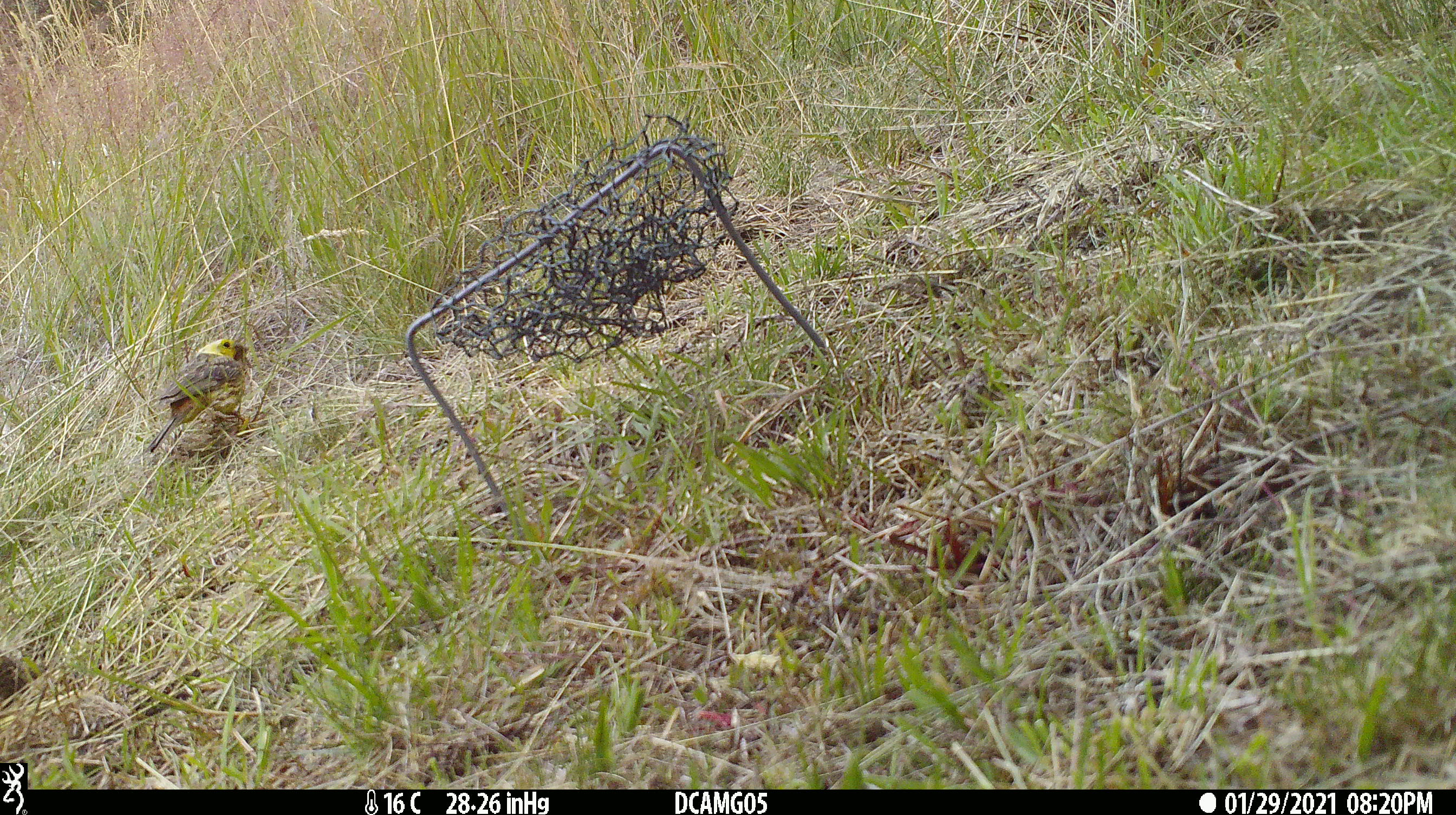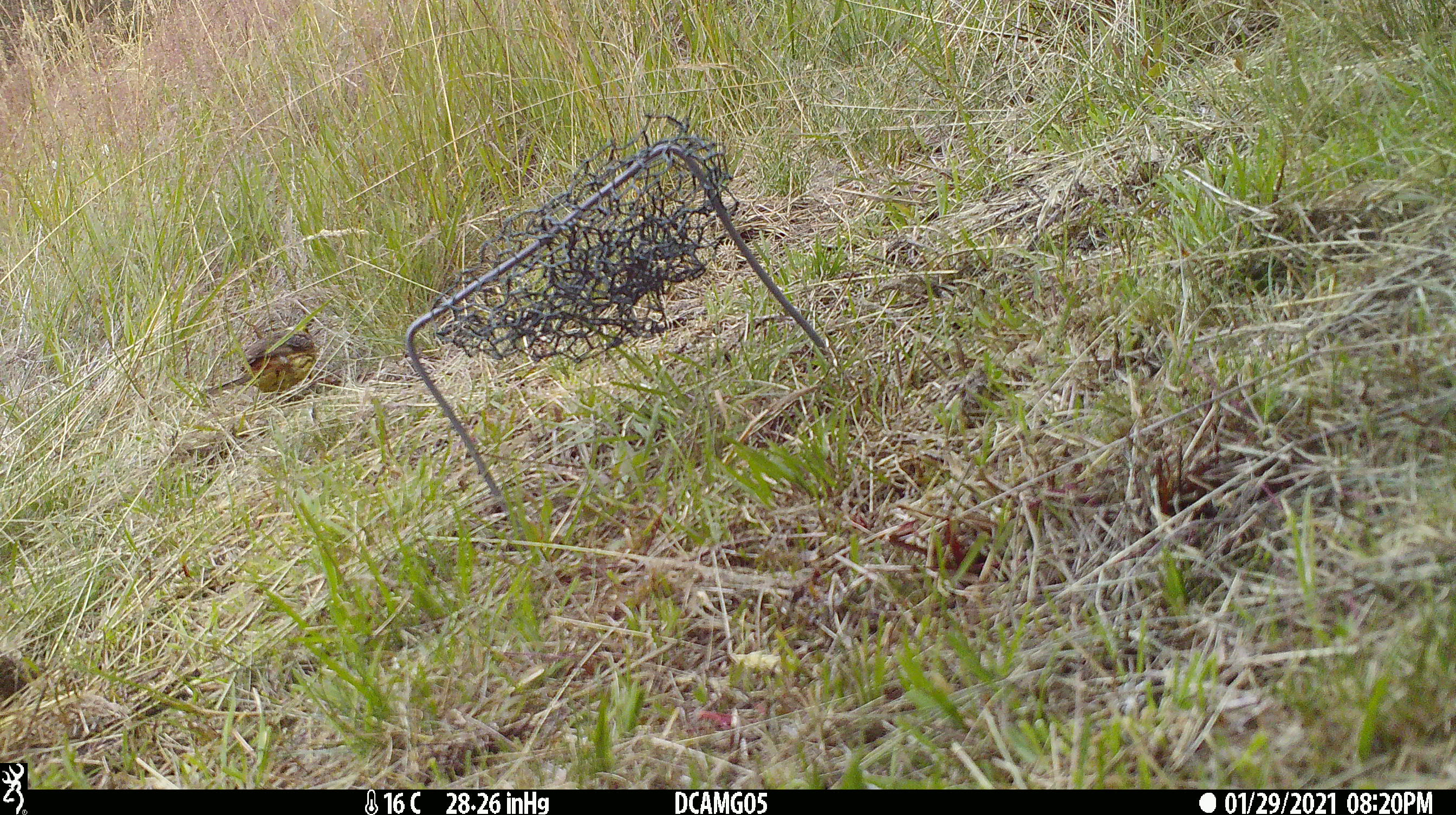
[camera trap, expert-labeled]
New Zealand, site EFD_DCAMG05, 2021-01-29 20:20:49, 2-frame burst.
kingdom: Animalia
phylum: Chordata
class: Aves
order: Passeriformes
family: Emberizidae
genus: Emberiza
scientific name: Emberiza citrinella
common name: yellowhammer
Yellowhammer (Emberiza citrinella).